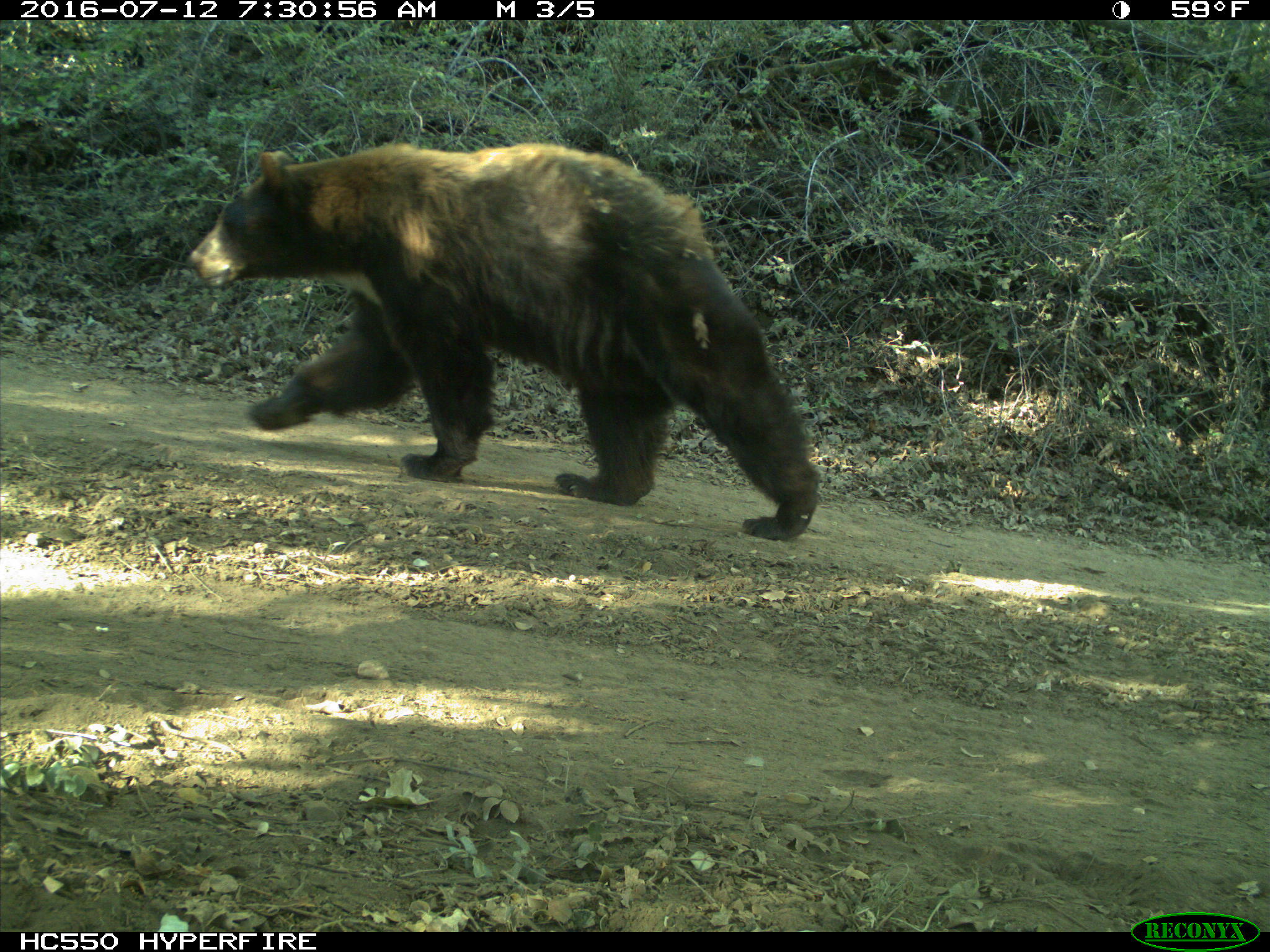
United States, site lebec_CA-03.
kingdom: Animalia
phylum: Chordata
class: Mammalia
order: Carnivora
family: Ursidae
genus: Ursus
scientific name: Ursus americanus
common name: american black bear